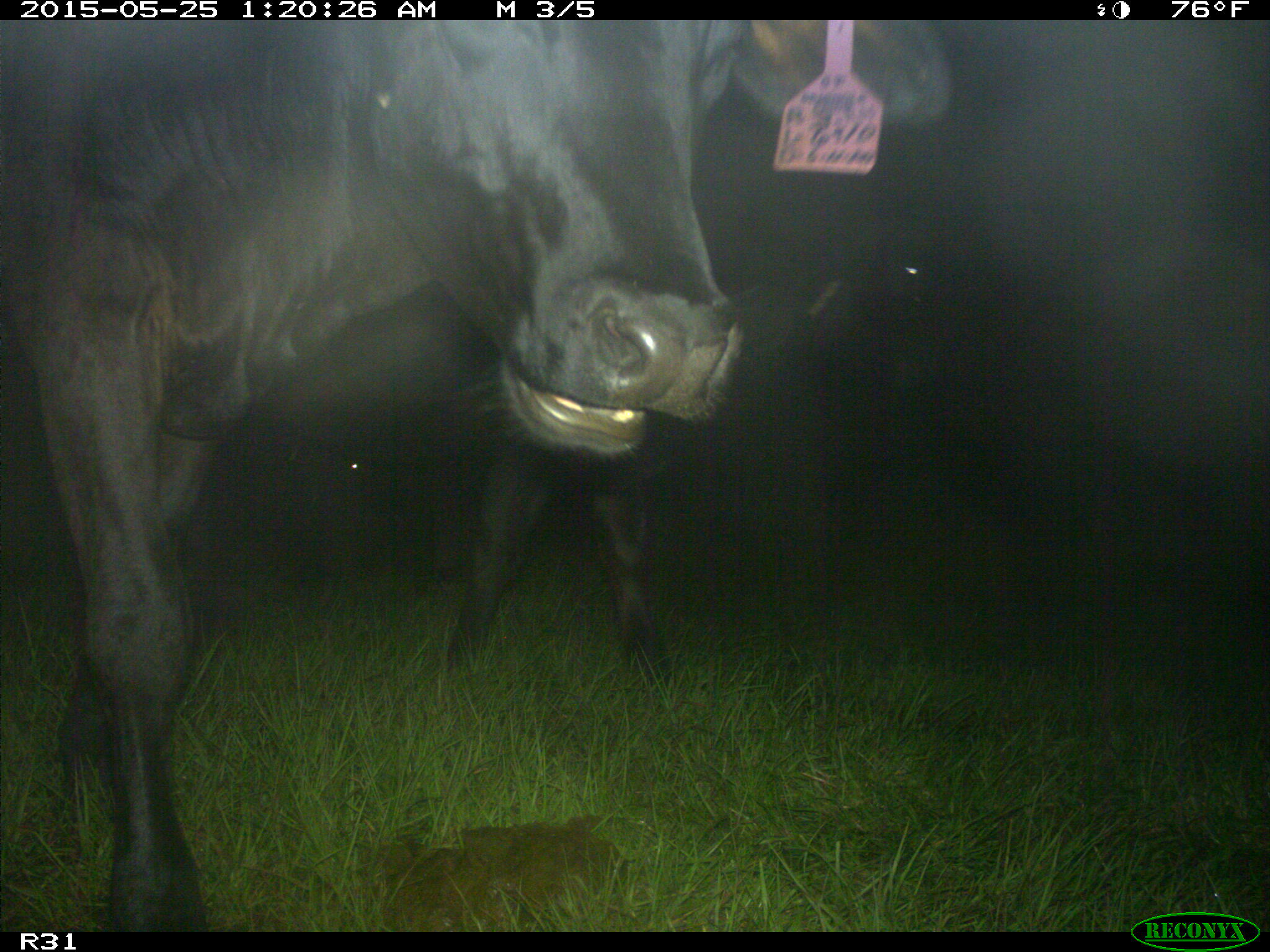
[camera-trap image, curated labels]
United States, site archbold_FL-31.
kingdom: Animalia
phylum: Chordata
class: Mammalia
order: Artiodactyla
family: Bovidae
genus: Bos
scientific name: Bos taurus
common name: domestic cow